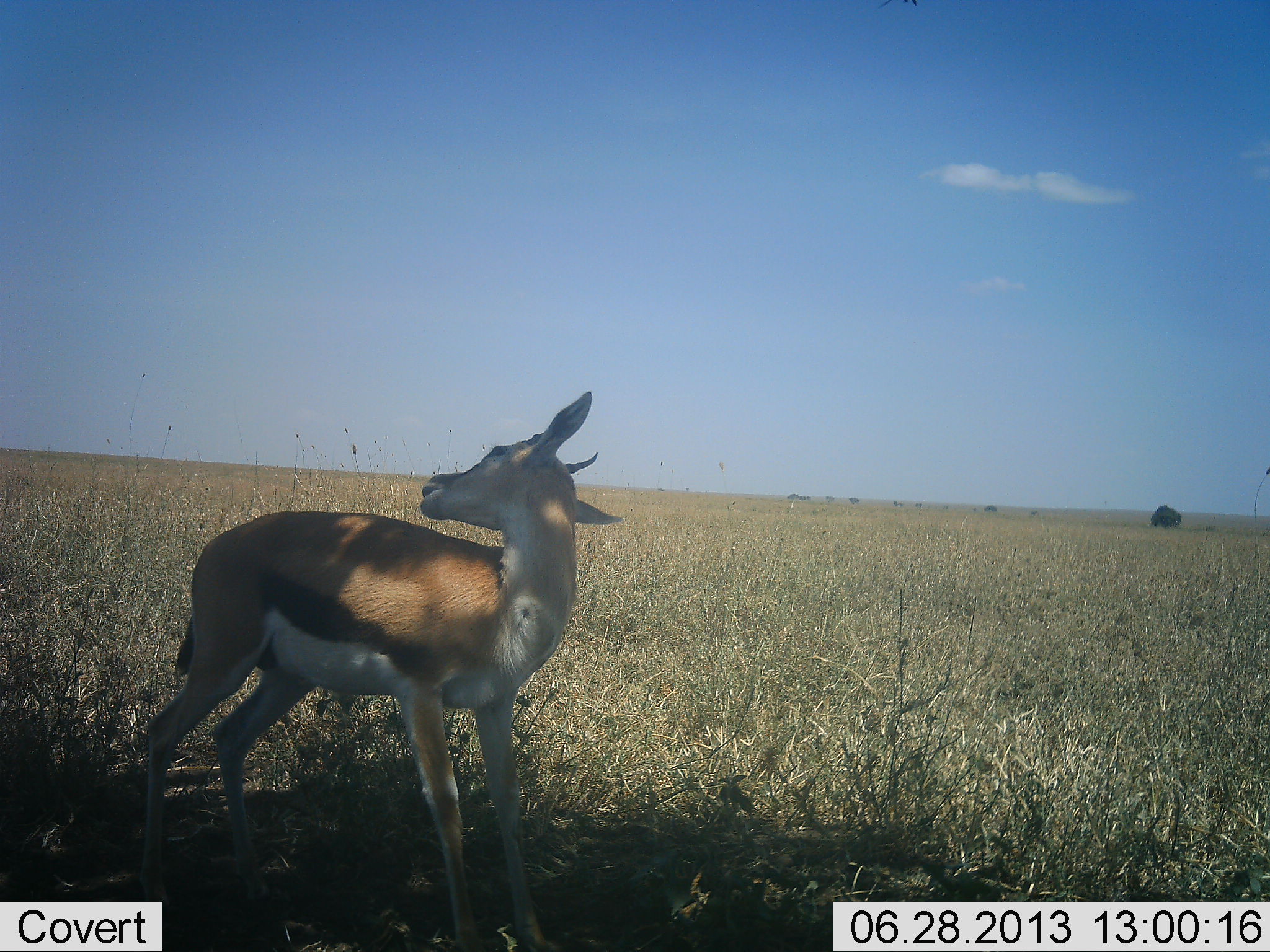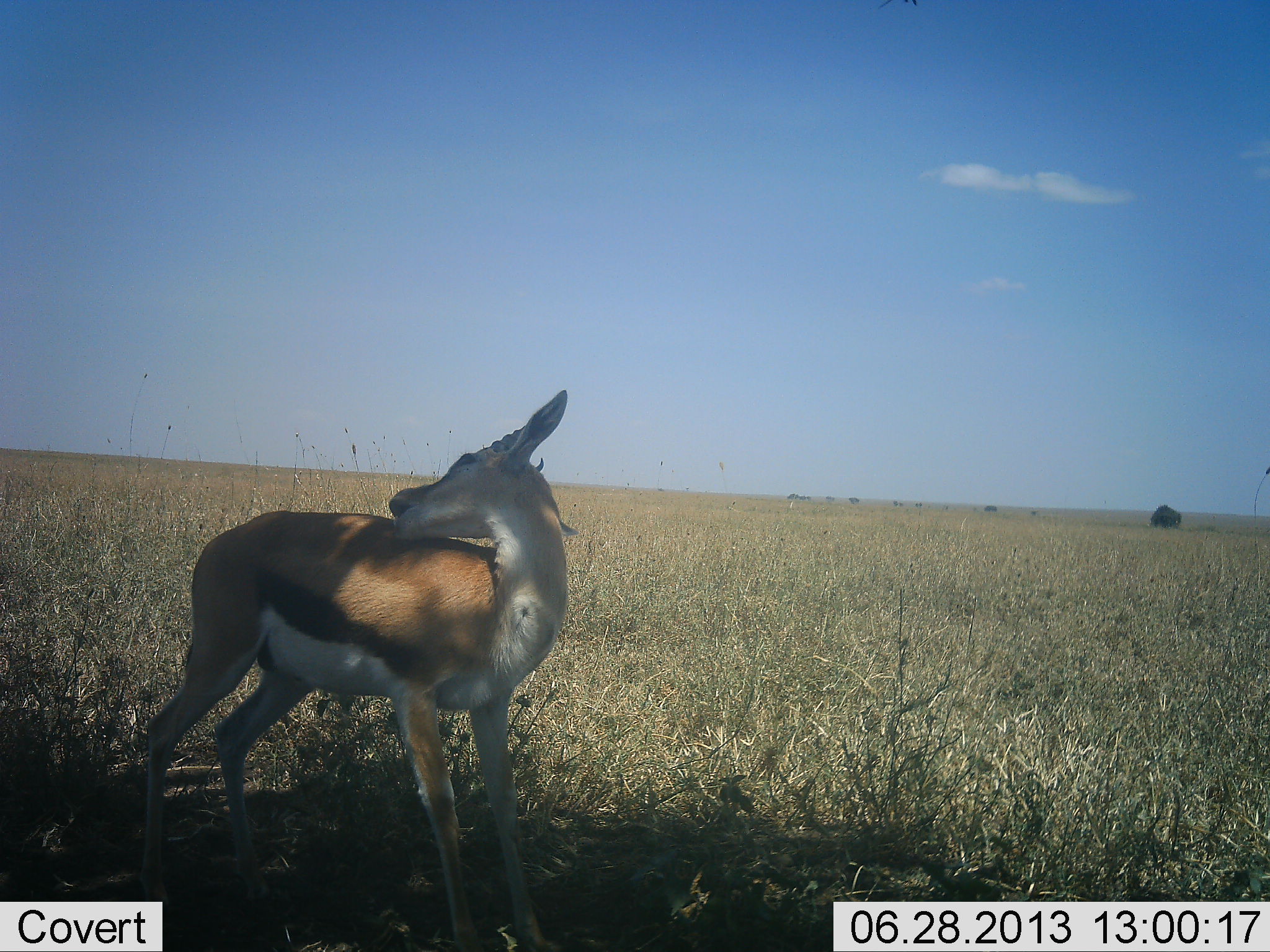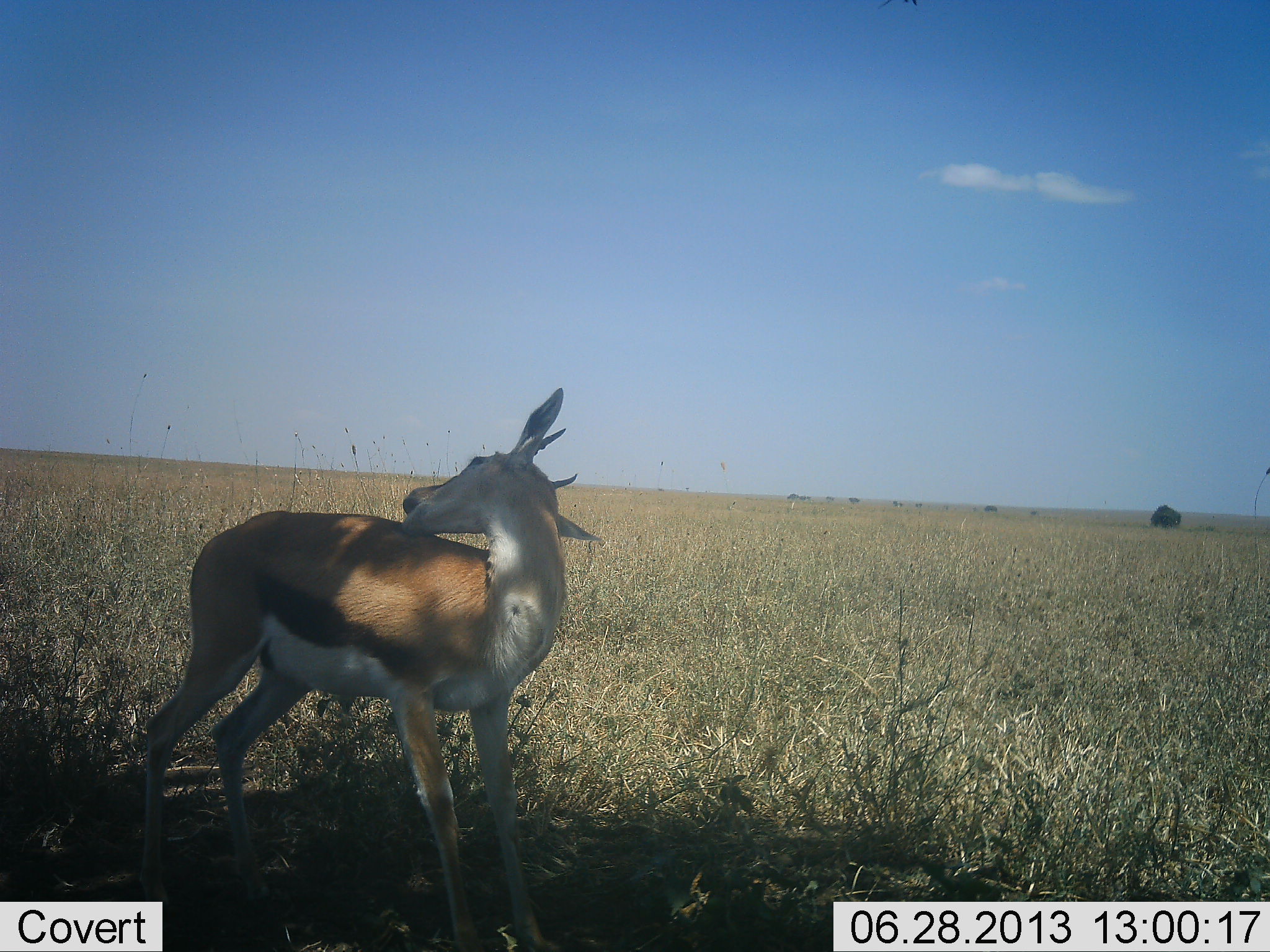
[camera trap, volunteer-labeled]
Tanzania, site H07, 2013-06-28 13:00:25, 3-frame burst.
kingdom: Animalia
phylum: Chordata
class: Mammalia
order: Artiodactyla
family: Bovidae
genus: Eudorcas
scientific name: Eudorcas thomsonii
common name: thomson's gazelle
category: gazellethomsons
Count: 1.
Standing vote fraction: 90%.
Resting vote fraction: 0%.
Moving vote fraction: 0%.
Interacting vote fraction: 20%.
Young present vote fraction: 0%.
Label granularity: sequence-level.